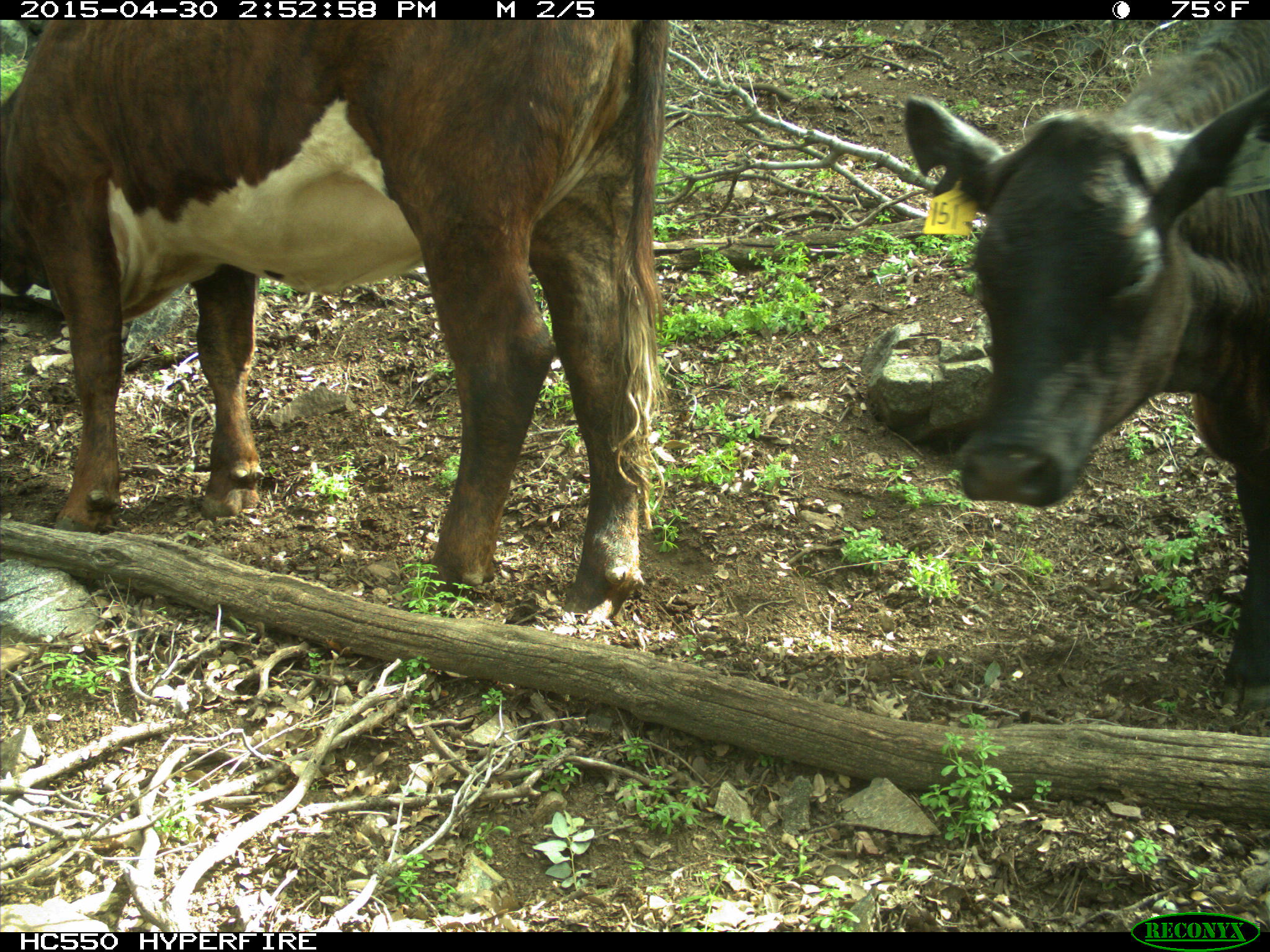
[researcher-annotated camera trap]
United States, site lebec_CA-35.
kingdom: Animalia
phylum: Chordata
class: Mammalia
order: Artiodactyla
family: Bovidae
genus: Bos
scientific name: Bos taurus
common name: domestic cow